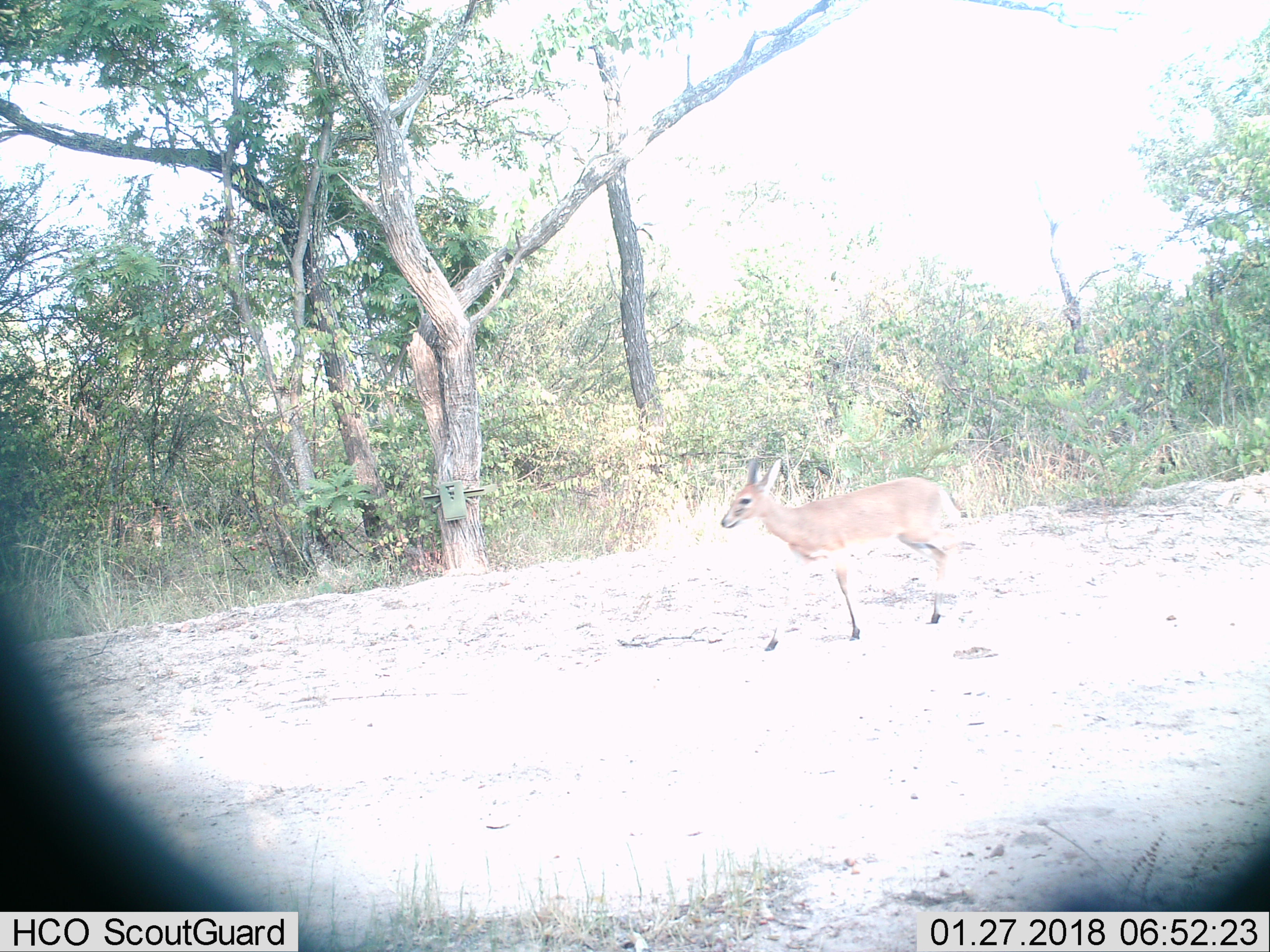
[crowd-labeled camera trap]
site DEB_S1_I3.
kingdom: Animalia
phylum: Chordata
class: Mammalia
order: Artiodactyla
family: Bovidae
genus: Sylvicapra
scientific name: Sylvicapra grimmia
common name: common duiker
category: duikercommongrey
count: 1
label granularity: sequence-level